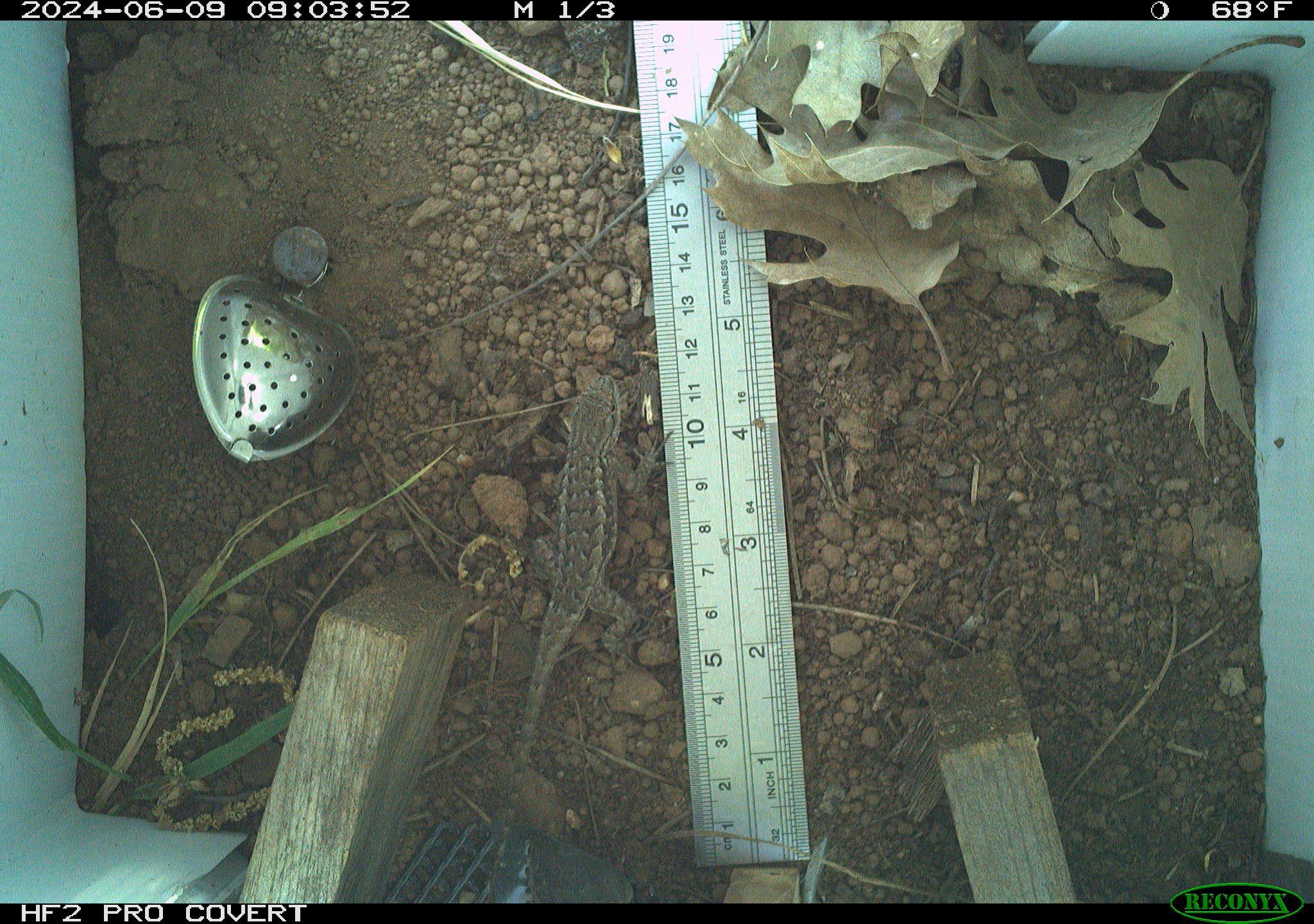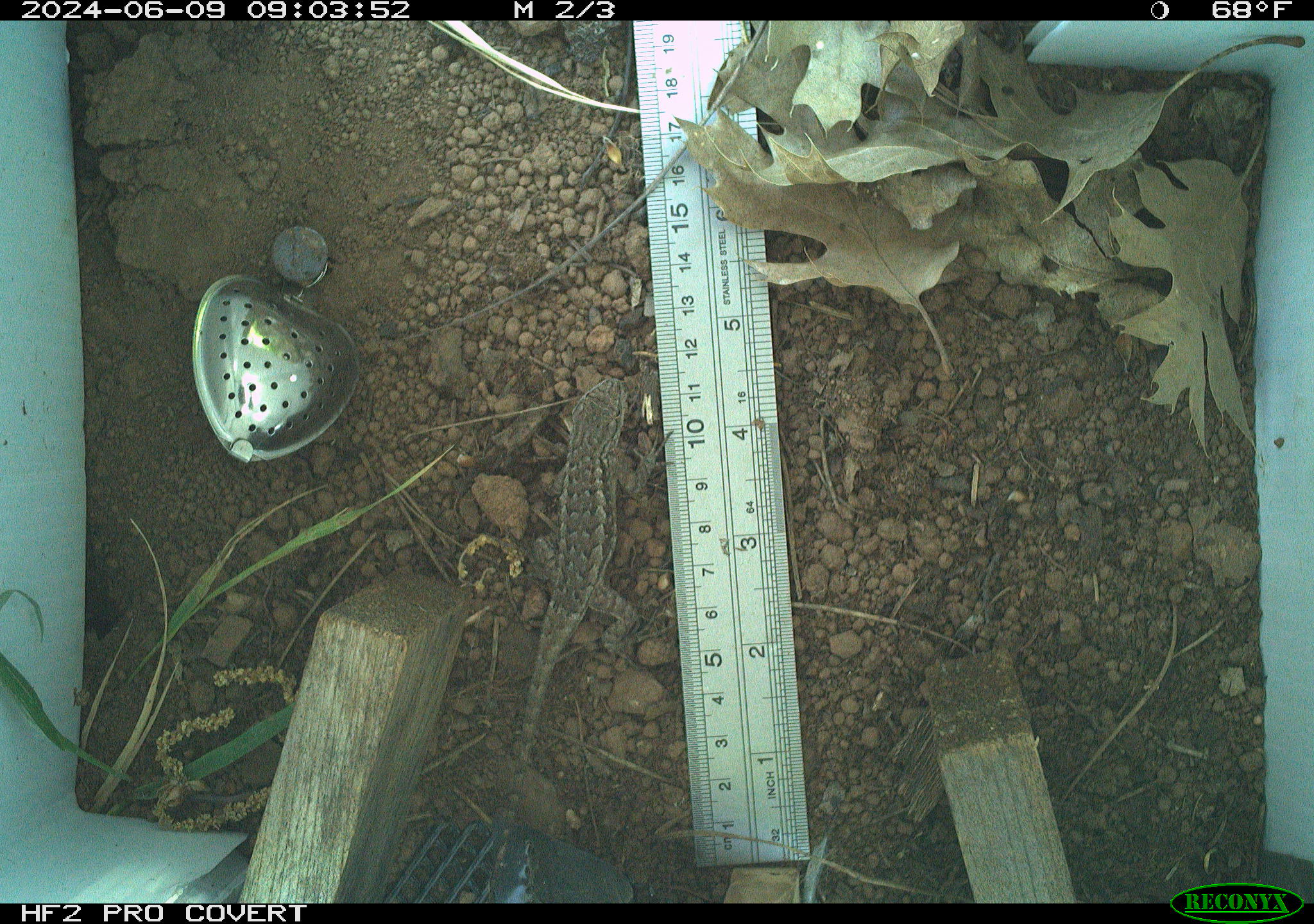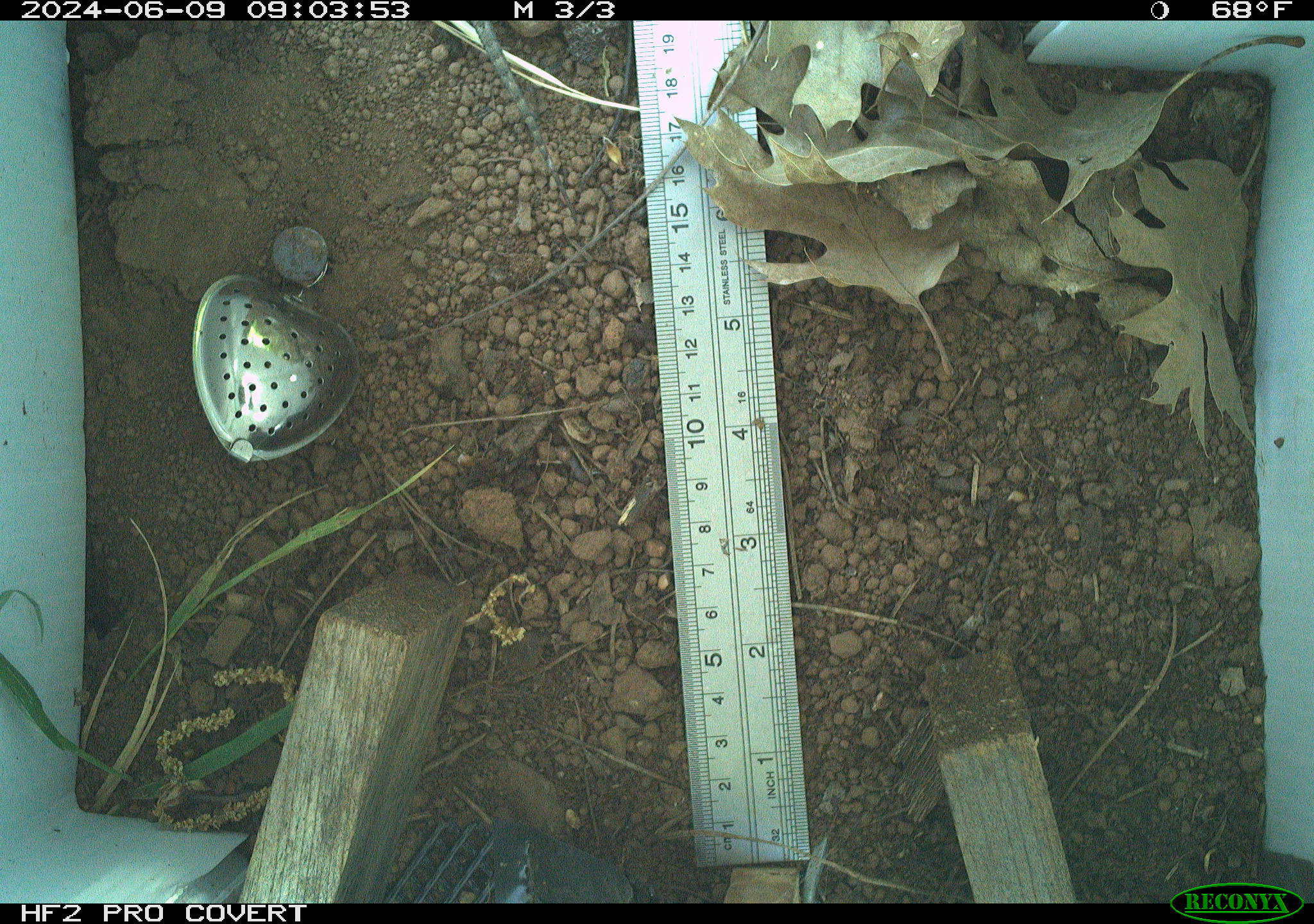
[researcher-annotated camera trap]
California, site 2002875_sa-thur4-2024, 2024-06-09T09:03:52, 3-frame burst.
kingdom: Animalia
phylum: Chordata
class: Reptilia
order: Squamata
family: Phrynosomatidae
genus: Sceloporus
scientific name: Sceloporus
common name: spiny lizards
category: sceloporus species